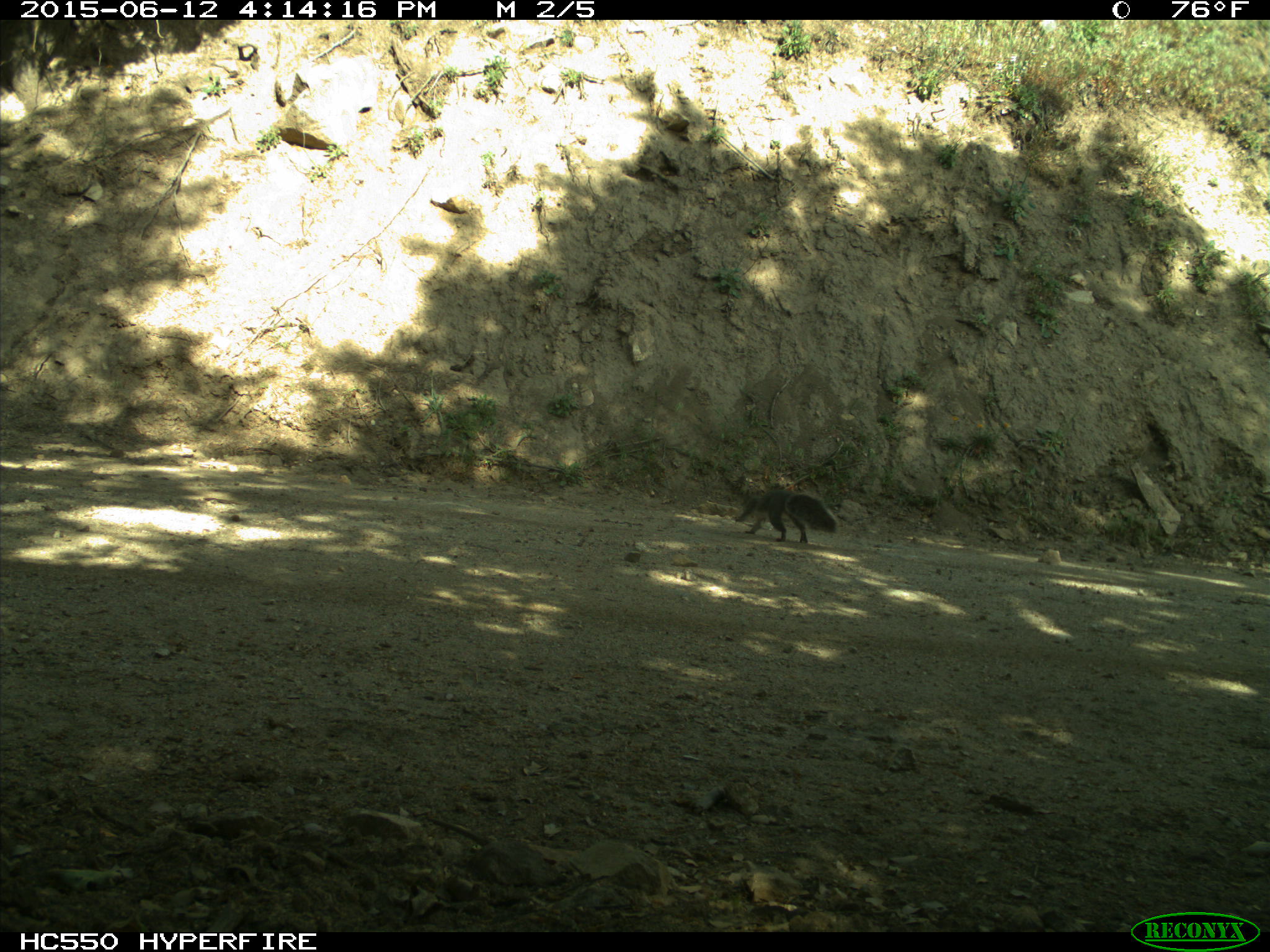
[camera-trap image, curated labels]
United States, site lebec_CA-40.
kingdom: Animalia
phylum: Chordata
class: Mammalia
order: Rodentia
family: Sciuridae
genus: Sciurus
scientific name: Sciurus carolinensis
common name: eastern gray squirrel